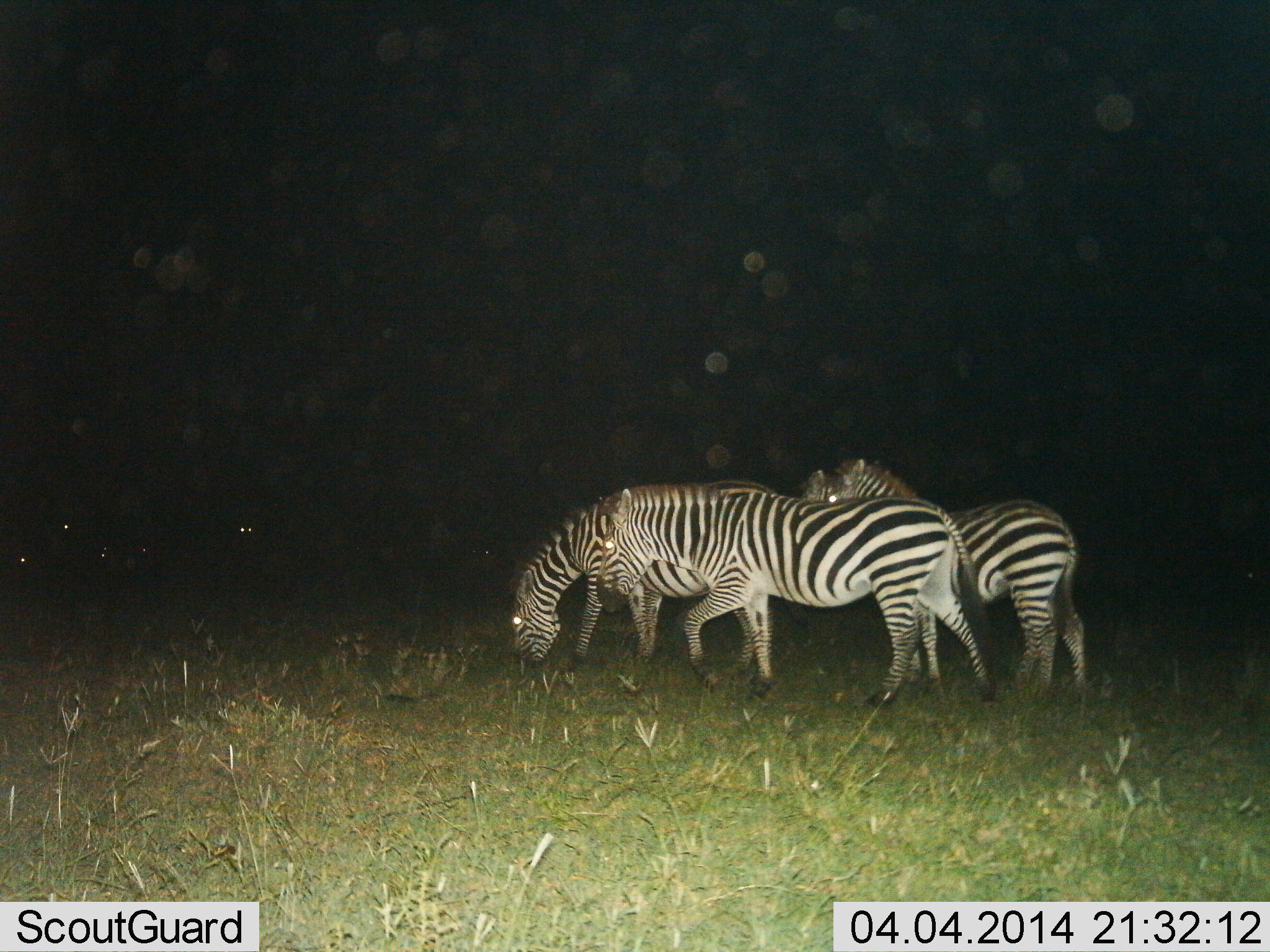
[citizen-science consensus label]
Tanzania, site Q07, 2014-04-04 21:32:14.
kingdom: Animalia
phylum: Chordata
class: Mammalia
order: Perissodactyla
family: Equidae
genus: Equus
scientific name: Equus quagga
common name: plains zebra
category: zebra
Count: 3.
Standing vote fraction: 71%.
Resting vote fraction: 2%.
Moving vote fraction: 36%.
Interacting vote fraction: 5%.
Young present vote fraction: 0%.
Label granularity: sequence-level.